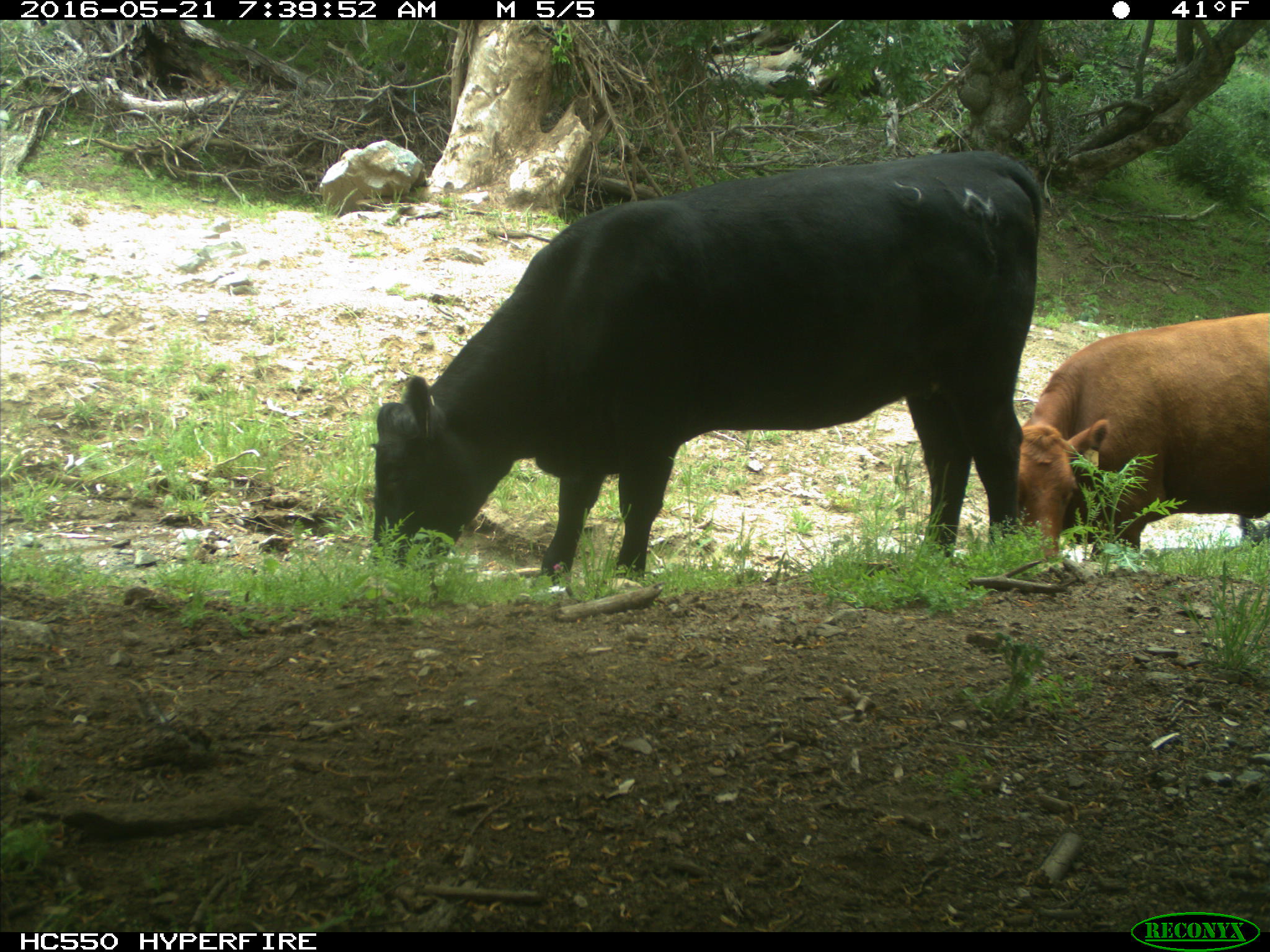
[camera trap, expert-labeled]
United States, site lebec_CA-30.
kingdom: Animalia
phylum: Chordata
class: Mammalia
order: Artiodactyla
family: Bovidae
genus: Bos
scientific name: Bos taurus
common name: domestic cow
Bos taurus (domestic cow).